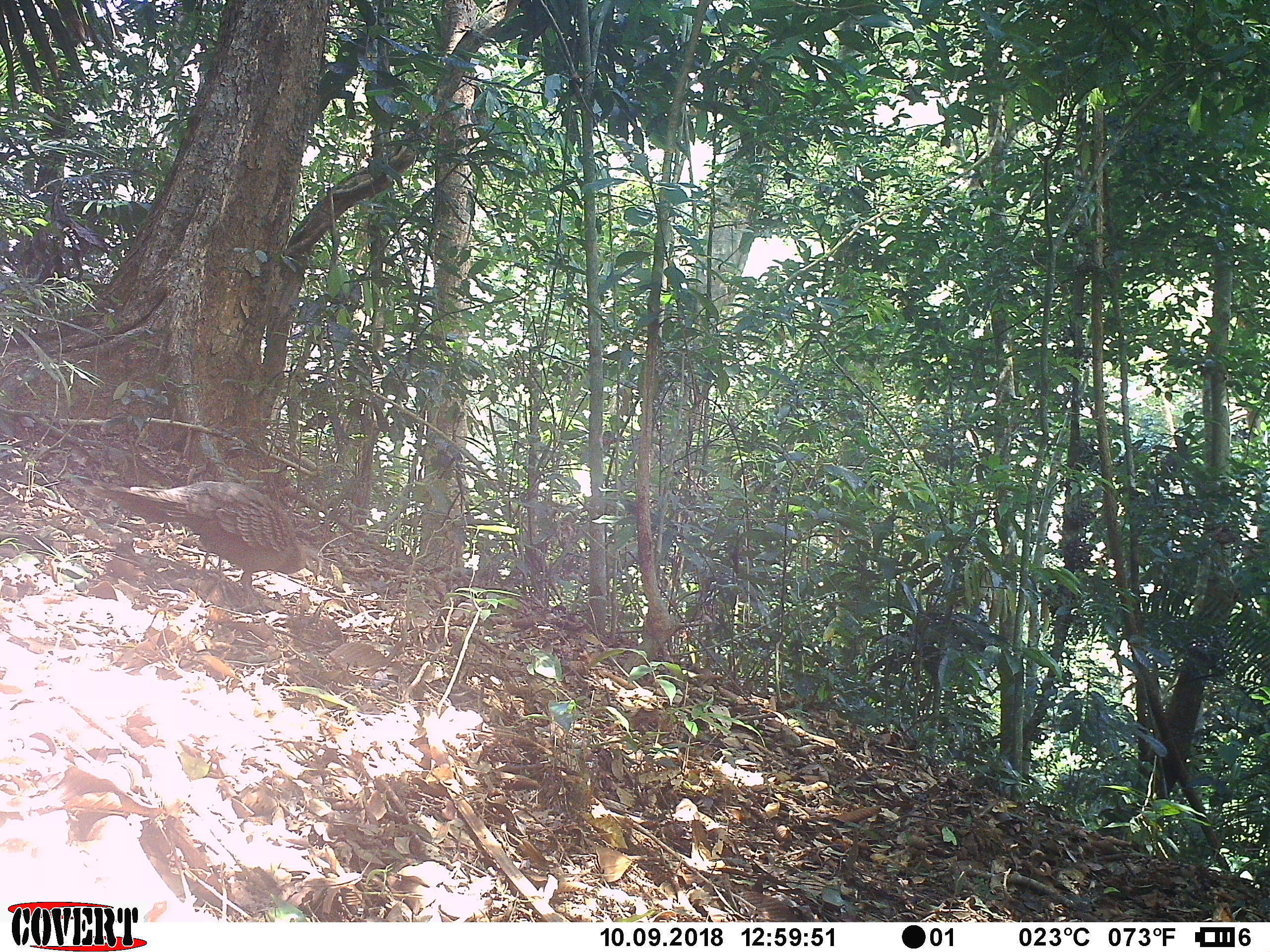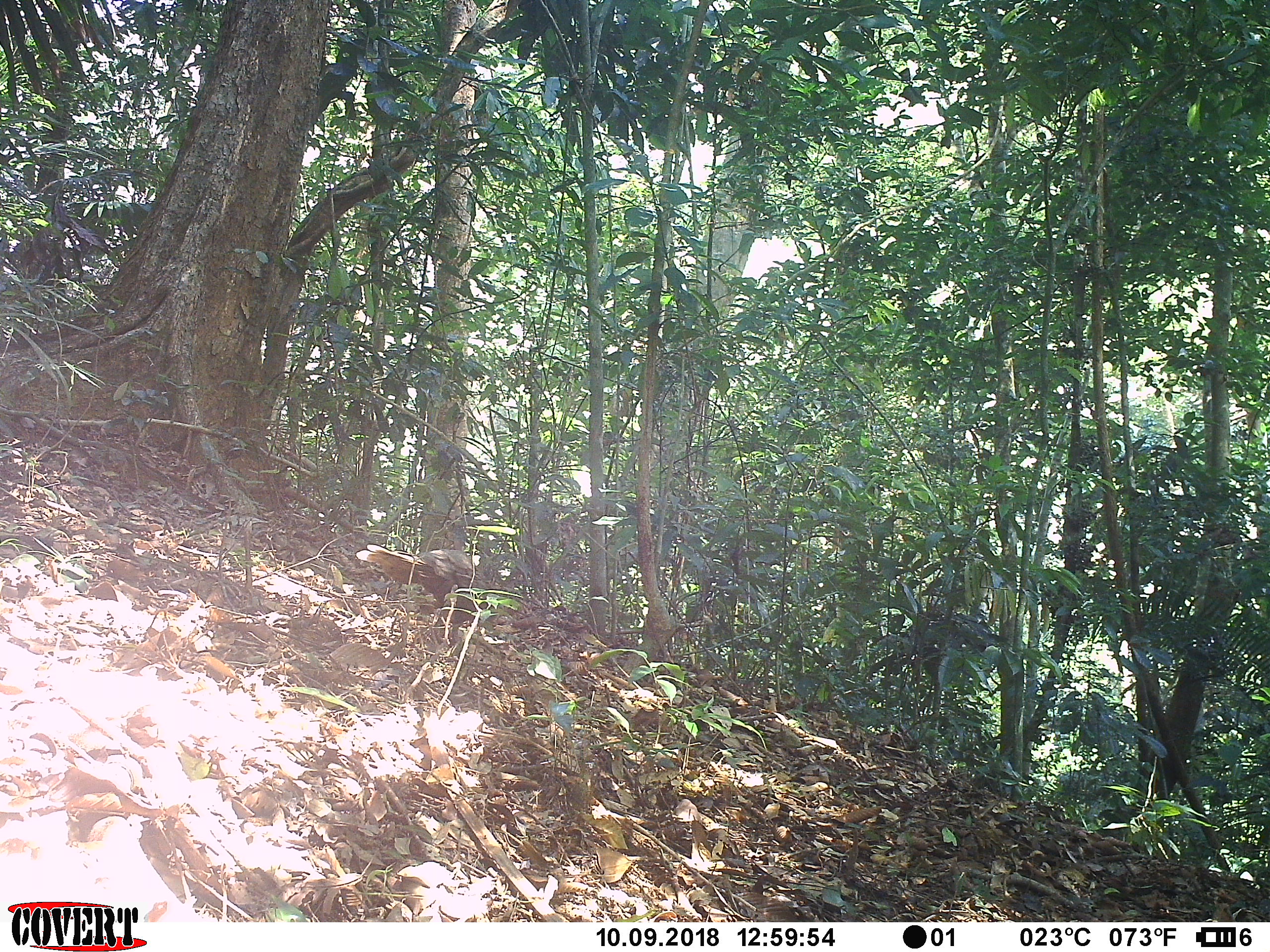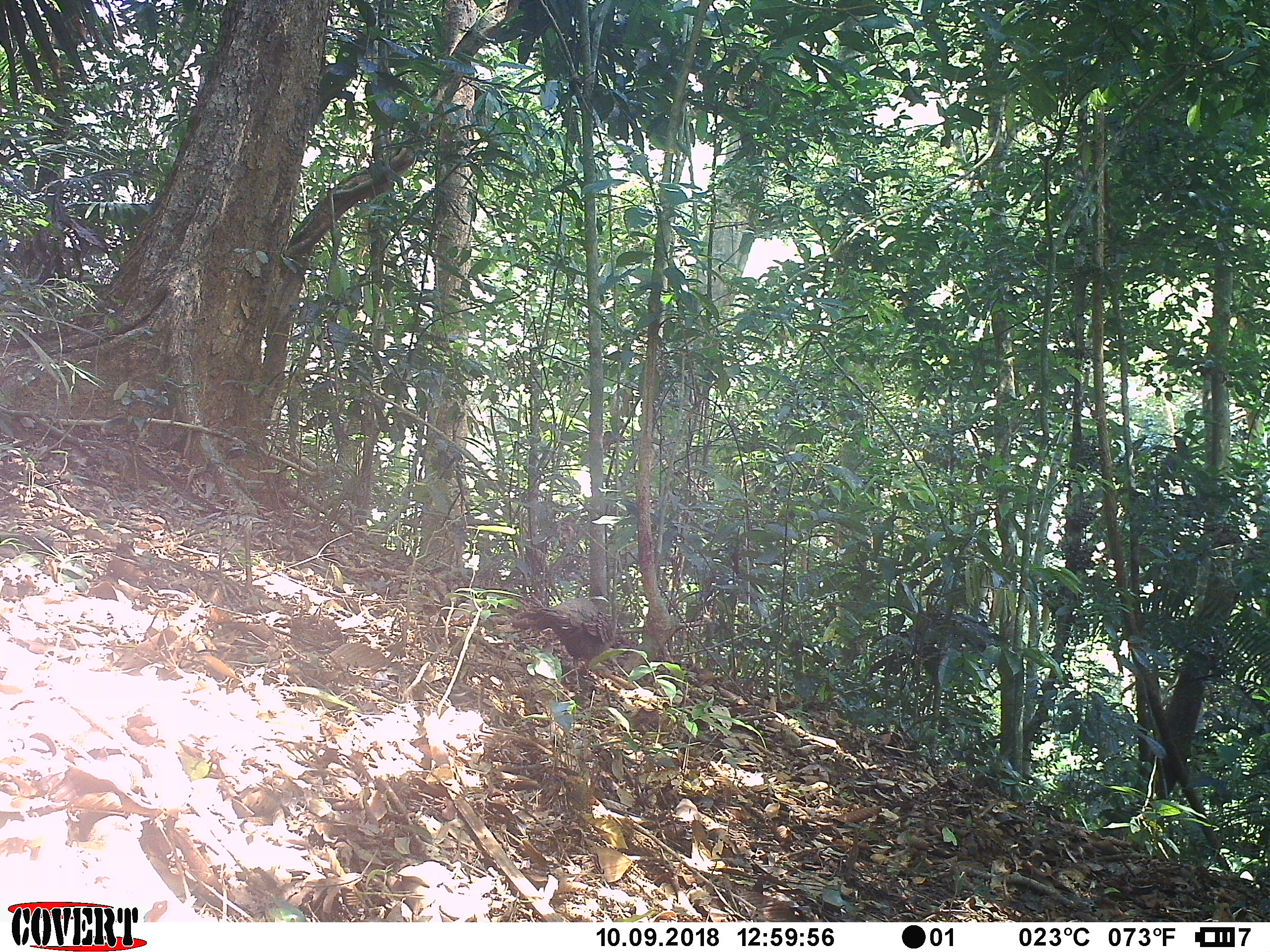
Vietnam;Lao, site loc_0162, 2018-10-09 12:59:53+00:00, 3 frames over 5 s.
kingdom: Animalia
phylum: Chordata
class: Aves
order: Galliformes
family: Phasianidae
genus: Polyplectron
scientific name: Polyplectron bicalcaratum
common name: gray peacock-pheasant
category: grey peacock pheasant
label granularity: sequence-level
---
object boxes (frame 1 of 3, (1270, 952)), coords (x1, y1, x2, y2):
grey peacock pheasant: (85, 480, 322, 601)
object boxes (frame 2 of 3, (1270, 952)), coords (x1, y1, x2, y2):
grey peacock pheasant: (355, 543, 496, 646)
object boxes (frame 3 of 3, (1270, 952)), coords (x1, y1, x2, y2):
grey peacock pheasant: (510, 597, 629, 683)